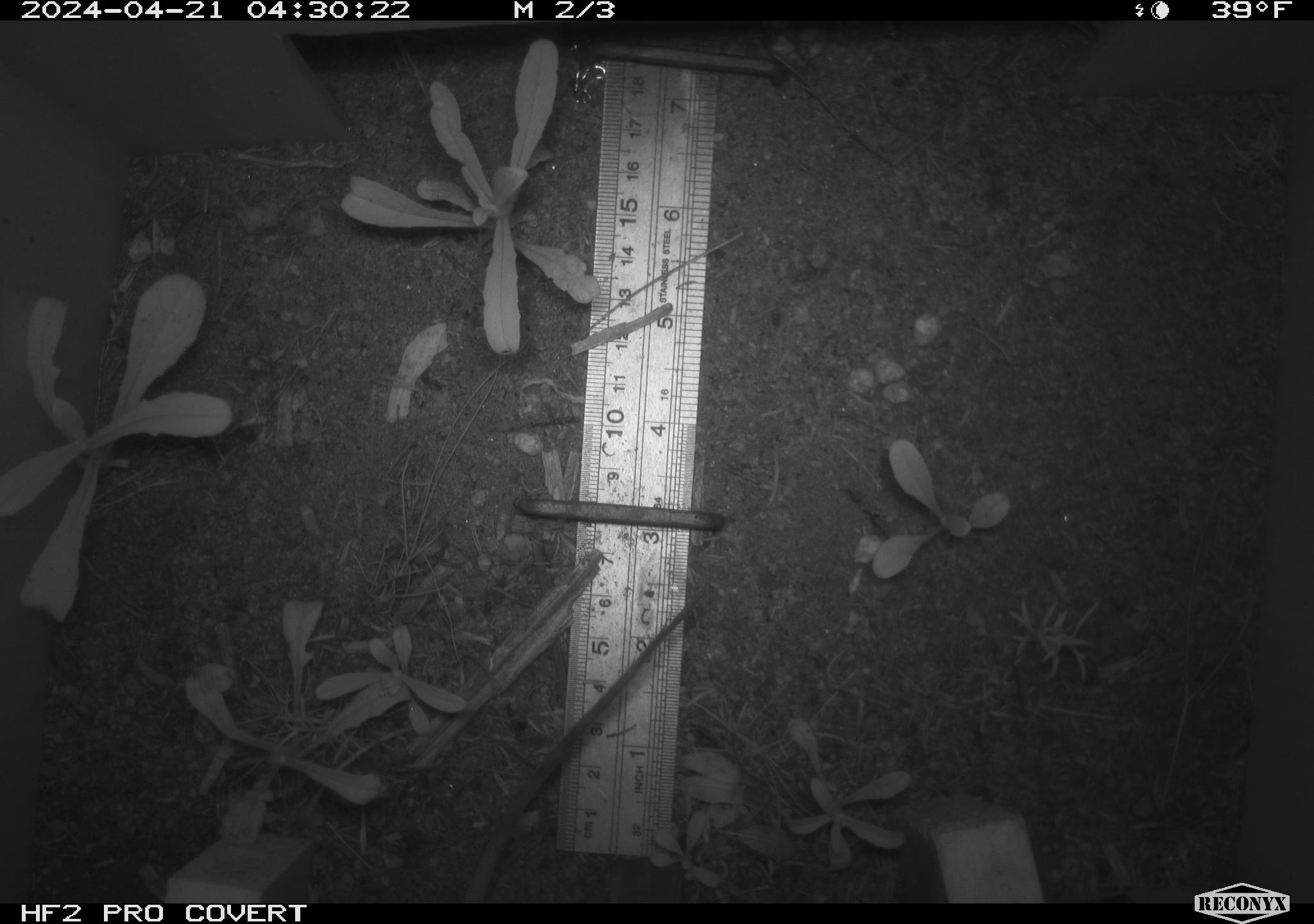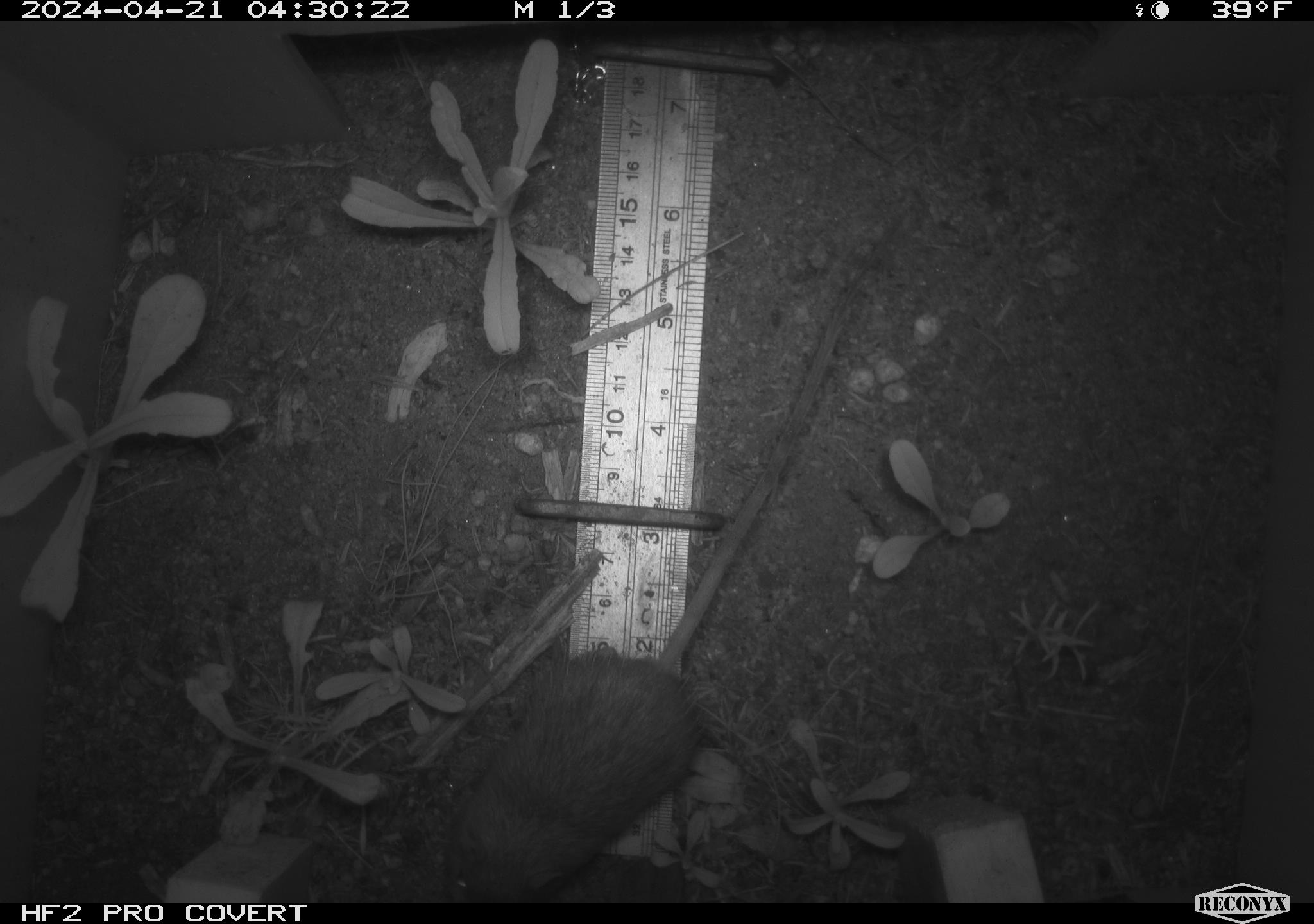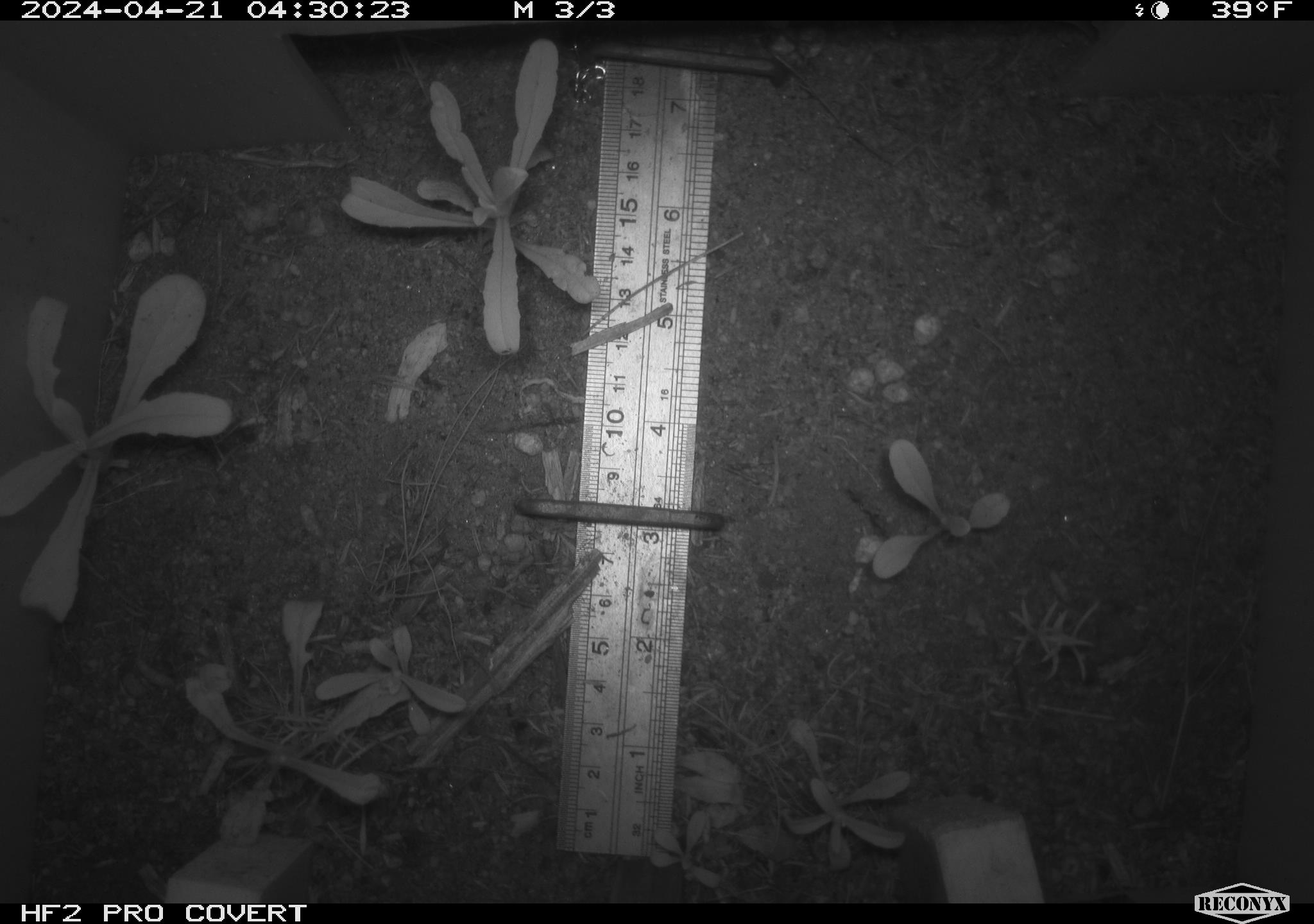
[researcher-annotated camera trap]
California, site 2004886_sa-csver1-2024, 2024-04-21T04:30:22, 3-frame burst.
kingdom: Animalia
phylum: Chordata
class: Mammalia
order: Rodentia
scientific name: Rodentia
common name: rodent